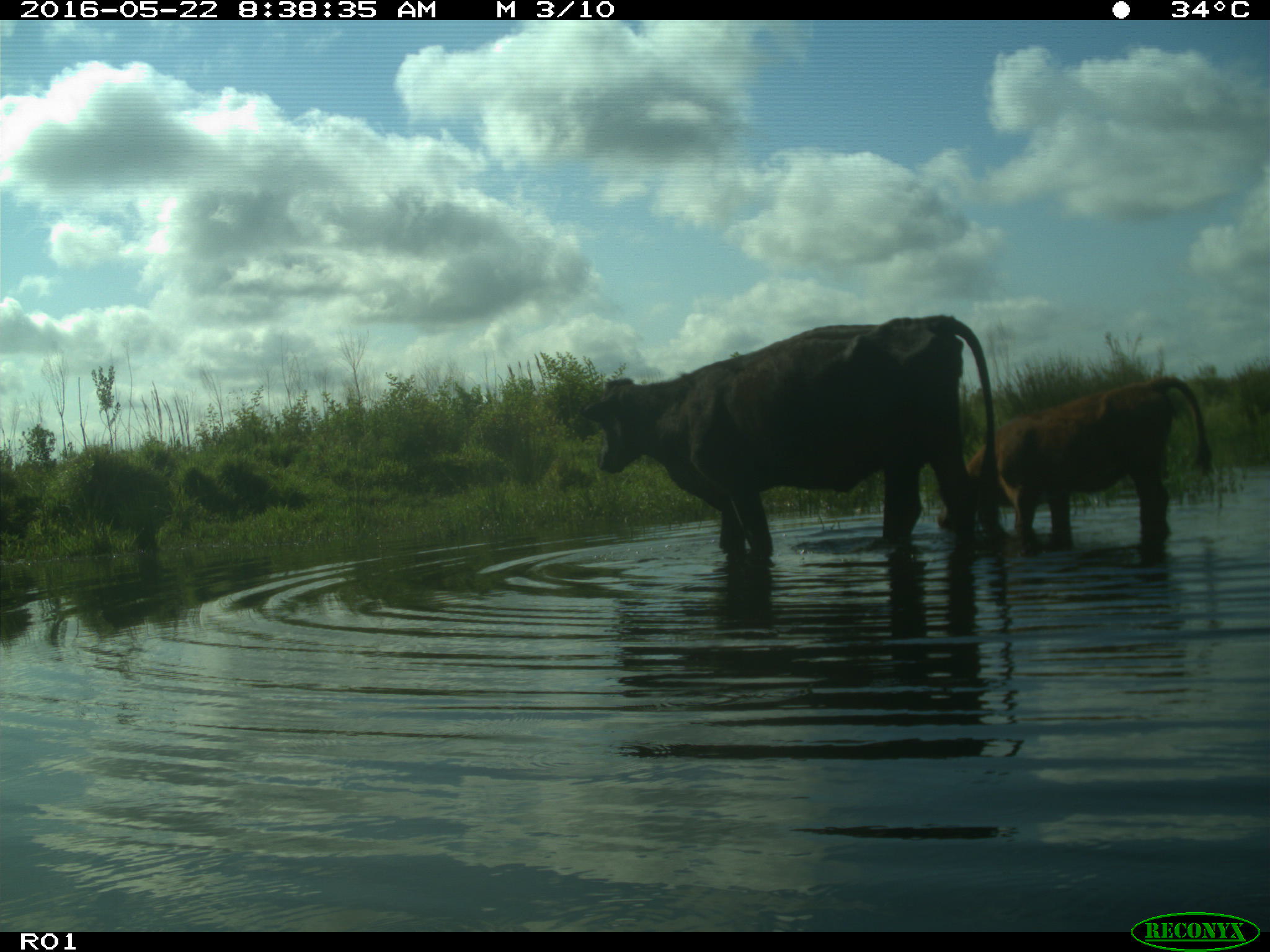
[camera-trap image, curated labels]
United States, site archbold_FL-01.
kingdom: Animalia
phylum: Chordata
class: Mammalia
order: Artiodactyla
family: Bovidae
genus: Bos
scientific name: Bos taurus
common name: domestic cow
Bos taurus (domestic cow).